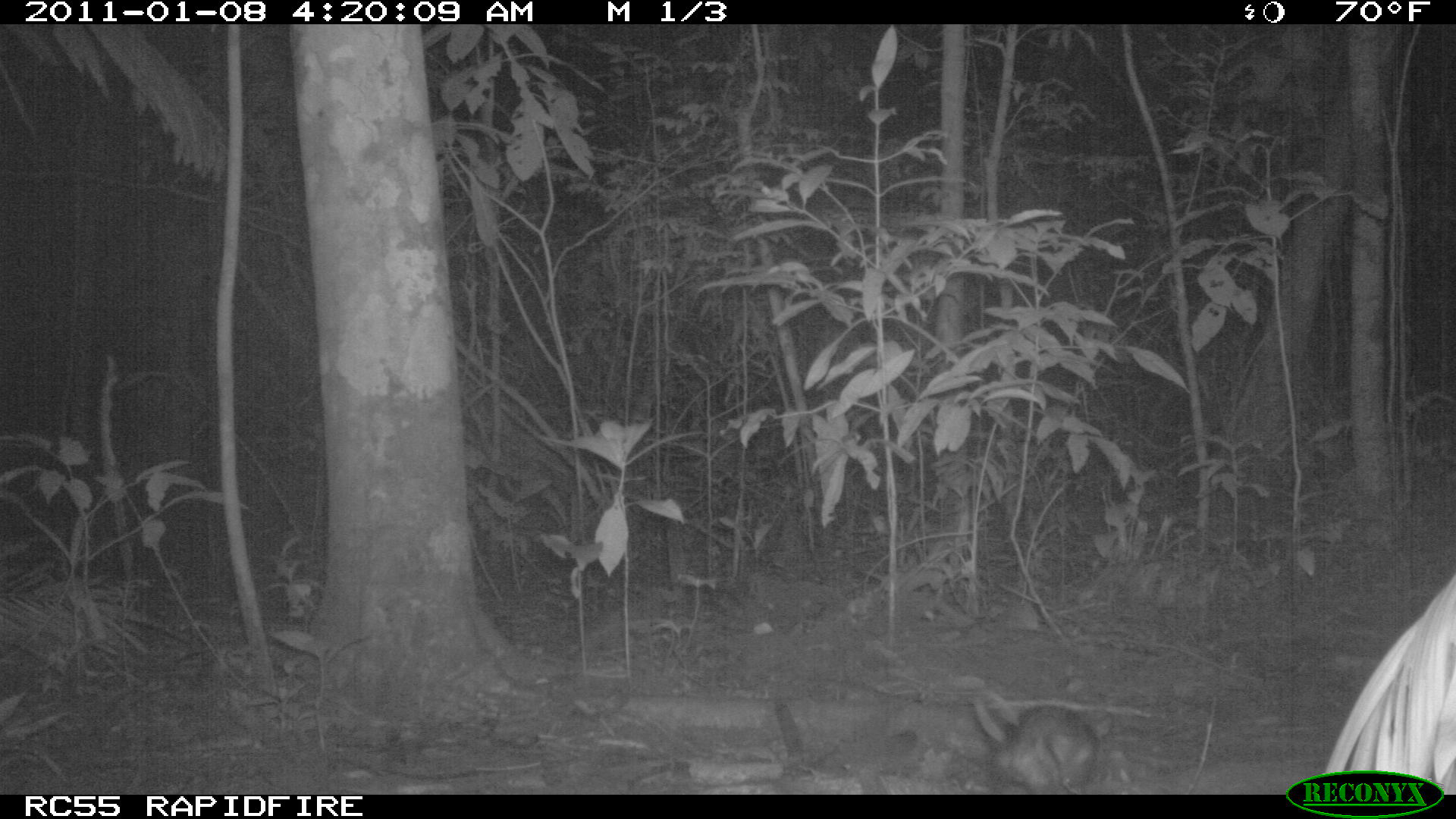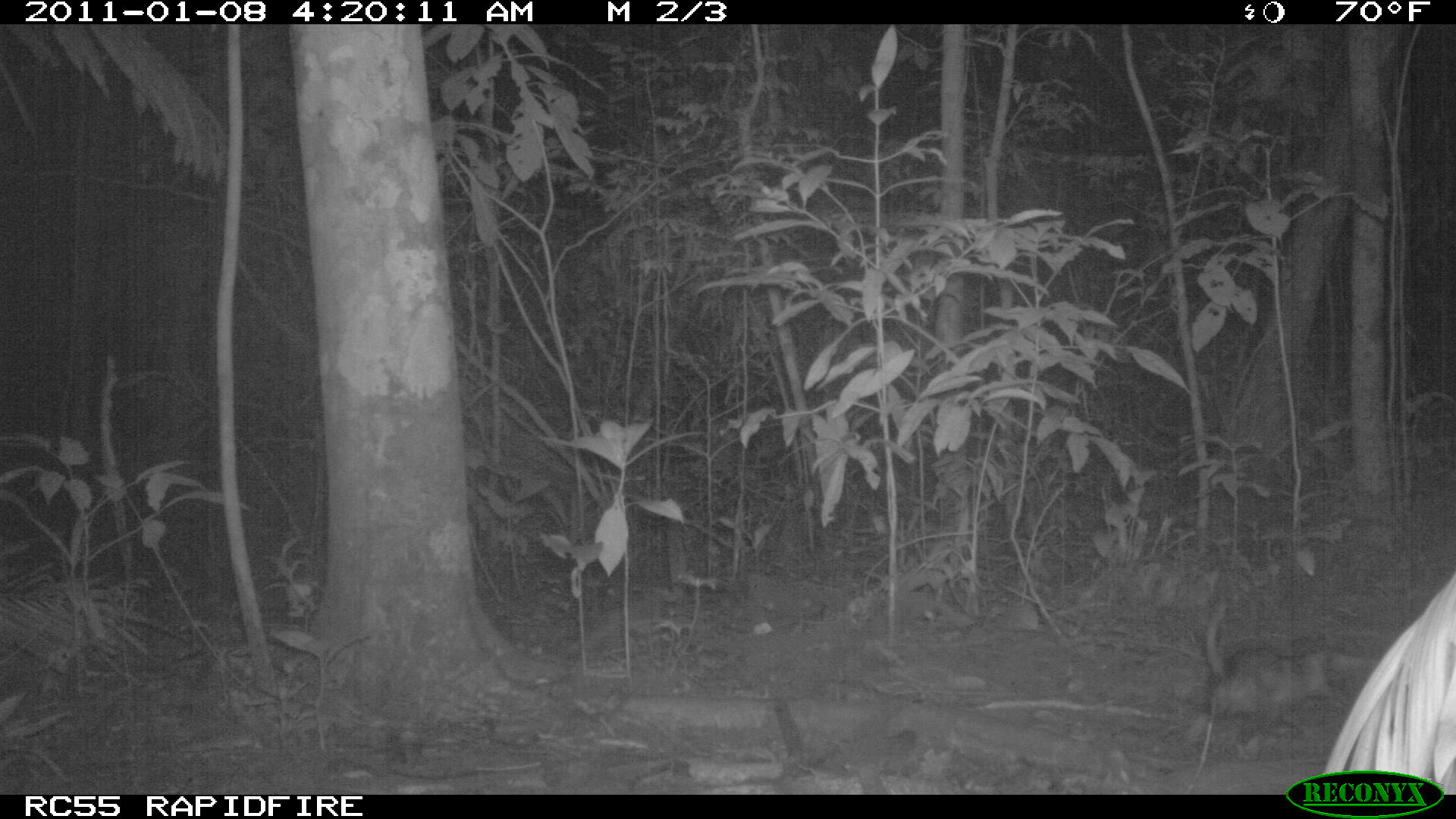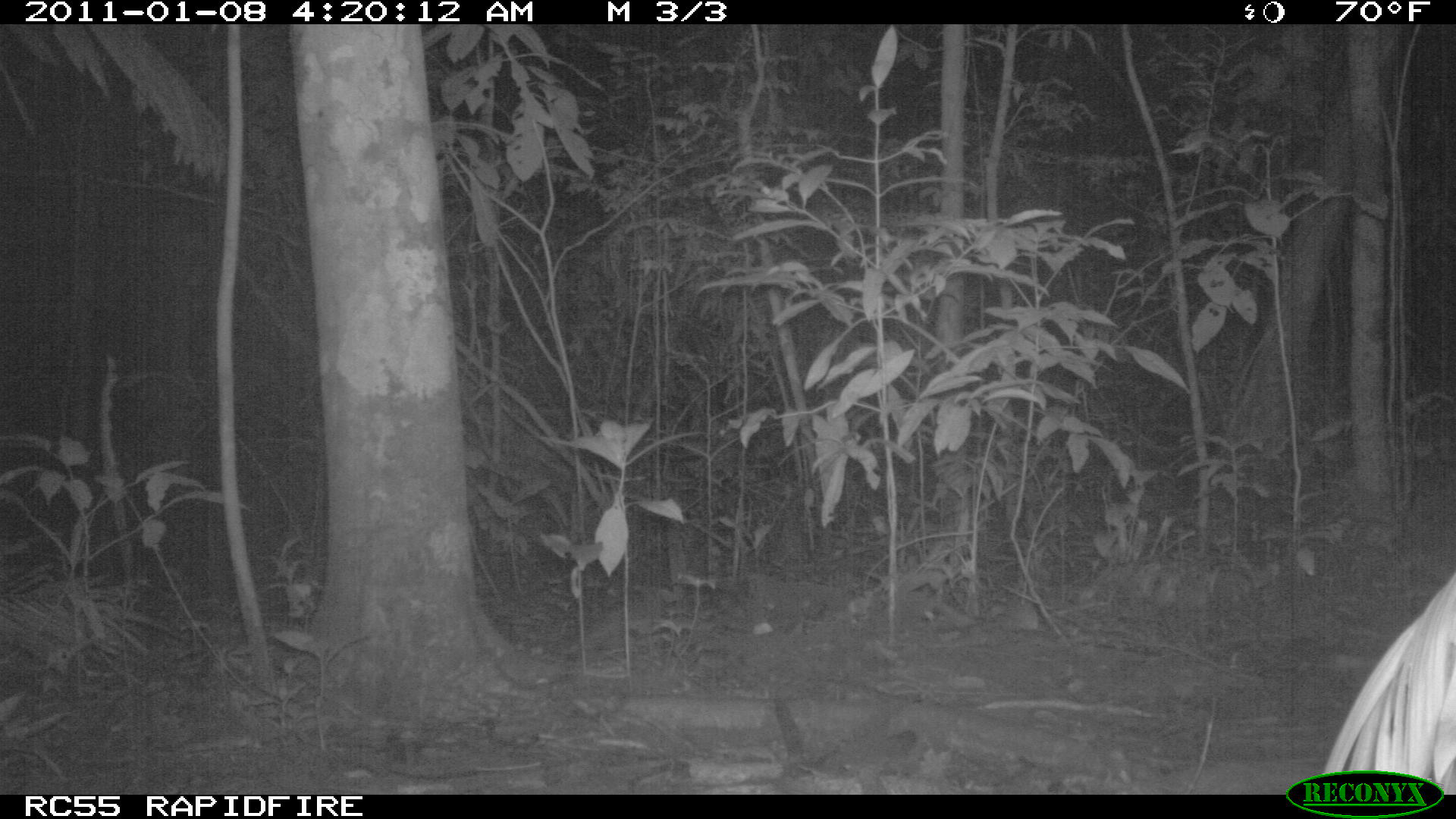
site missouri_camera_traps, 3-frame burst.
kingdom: Animalia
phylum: Chordata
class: Mammalia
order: Rodentia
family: Muridae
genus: Rattus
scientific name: Rattus praetor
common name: spiny rat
Spiny rat (Rattus praetor). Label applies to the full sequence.